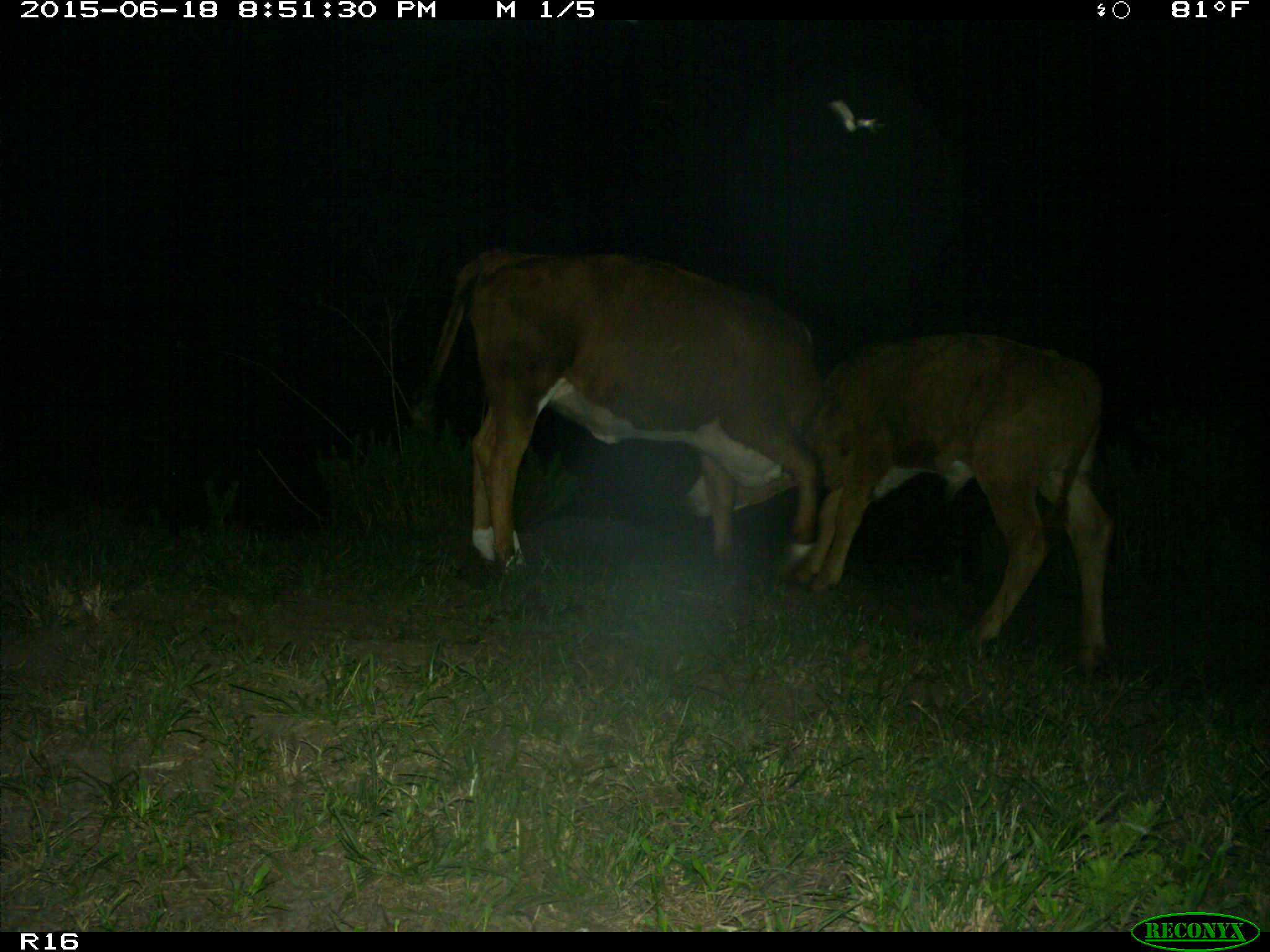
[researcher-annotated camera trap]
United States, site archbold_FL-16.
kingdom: Animalia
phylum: Chordata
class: Mammalia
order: Artiodactyla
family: Bovidae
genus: Bos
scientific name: Bos taurus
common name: domestic cow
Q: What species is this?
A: Bos taurus (domestic cow).